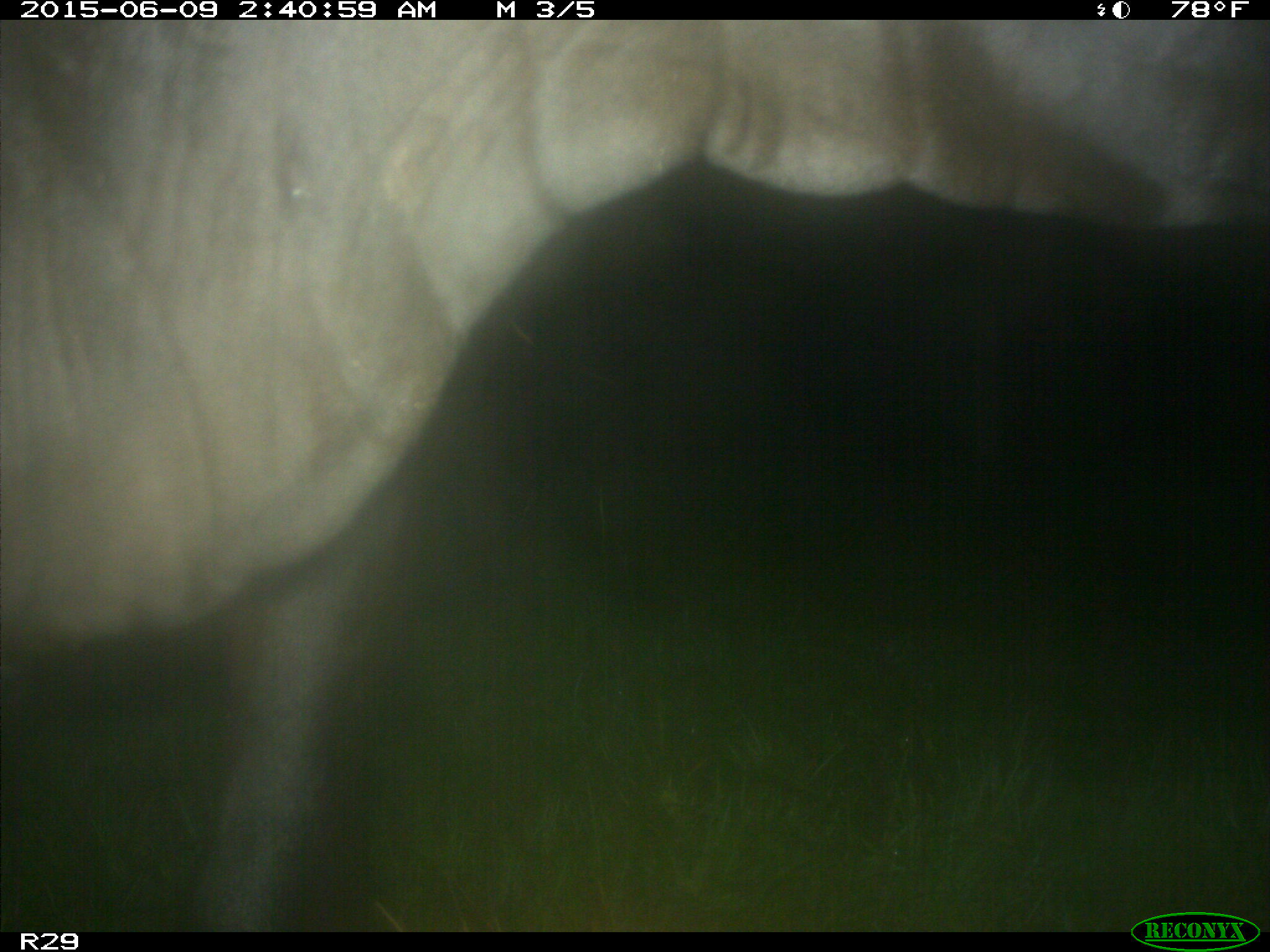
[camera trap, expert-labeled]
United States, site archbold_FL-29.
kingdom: Animalia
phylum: Chordata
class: Mammalia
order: Artiodactyla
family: Bovidae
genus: Bos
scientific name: Bos taurus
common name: domestic cow